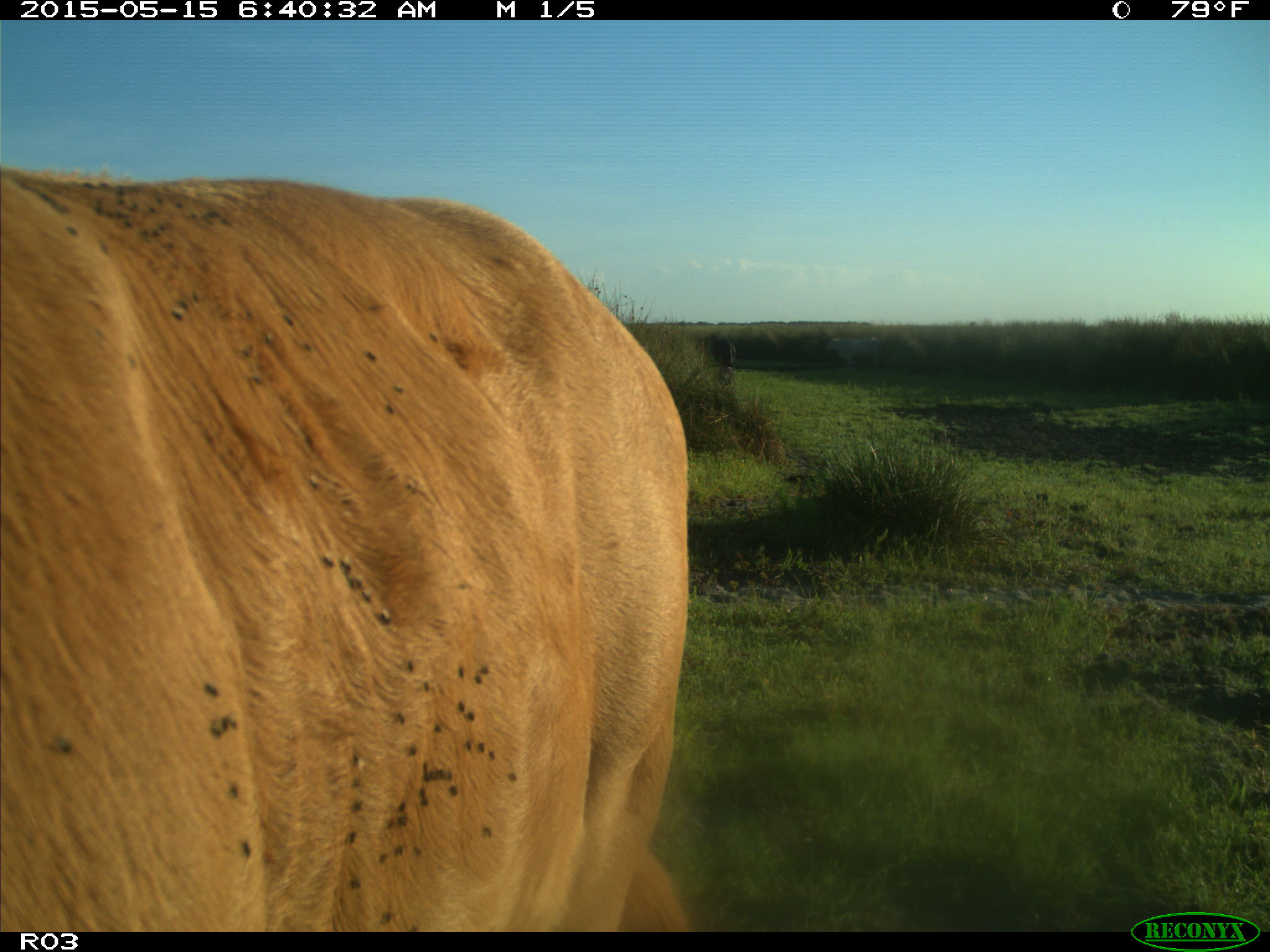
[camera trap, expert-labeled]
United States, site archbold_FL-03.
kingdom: Animalia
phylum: Chordata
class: Mammalia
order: Artiodactyla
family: Bovidae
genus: Bos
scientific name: Bos taurus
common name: domestic cow